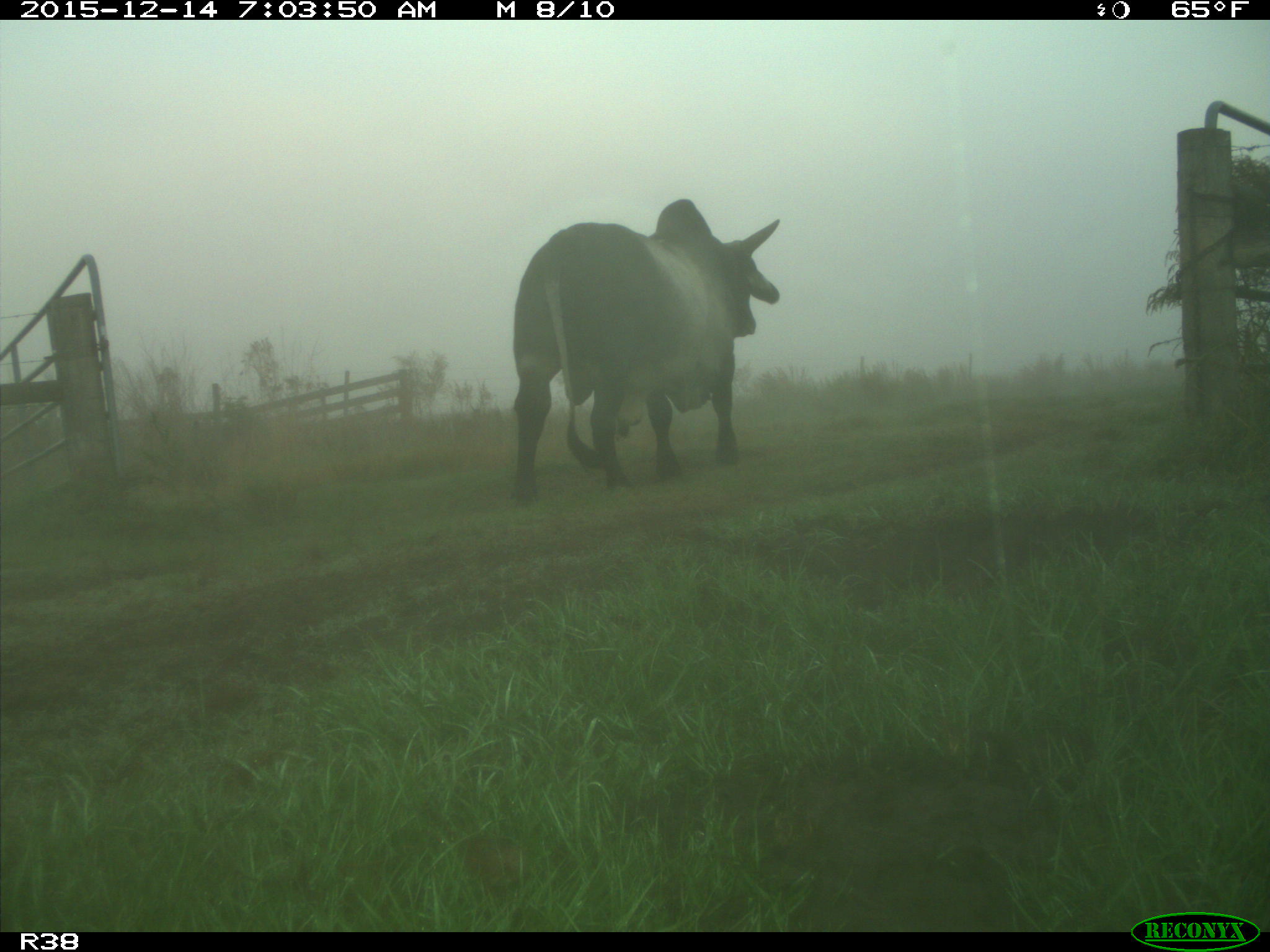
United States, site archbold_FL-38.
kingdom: Animalia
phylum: Chordata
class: Mammalia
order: Artiodactyla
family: Bovidae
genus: Bos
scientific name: Bos taurus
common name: domestic cow